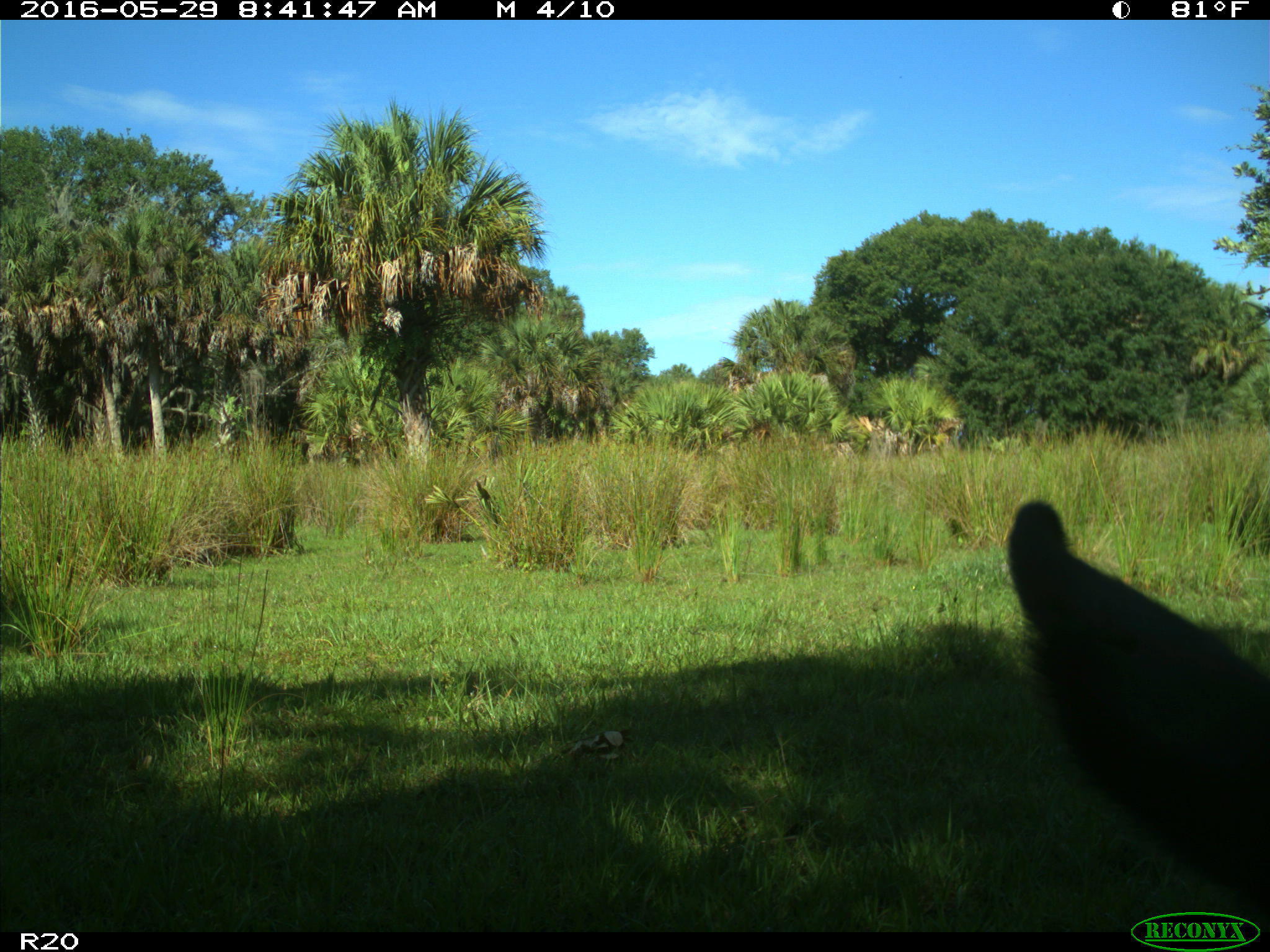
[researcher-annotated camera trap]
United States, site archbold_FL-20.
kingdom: Animalia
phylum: Chordata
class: Mammalia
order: Artiodactyla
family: Bovidae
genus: Bos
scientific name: Bos taurus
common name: domestic cow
Bos taurus (domestic cow).